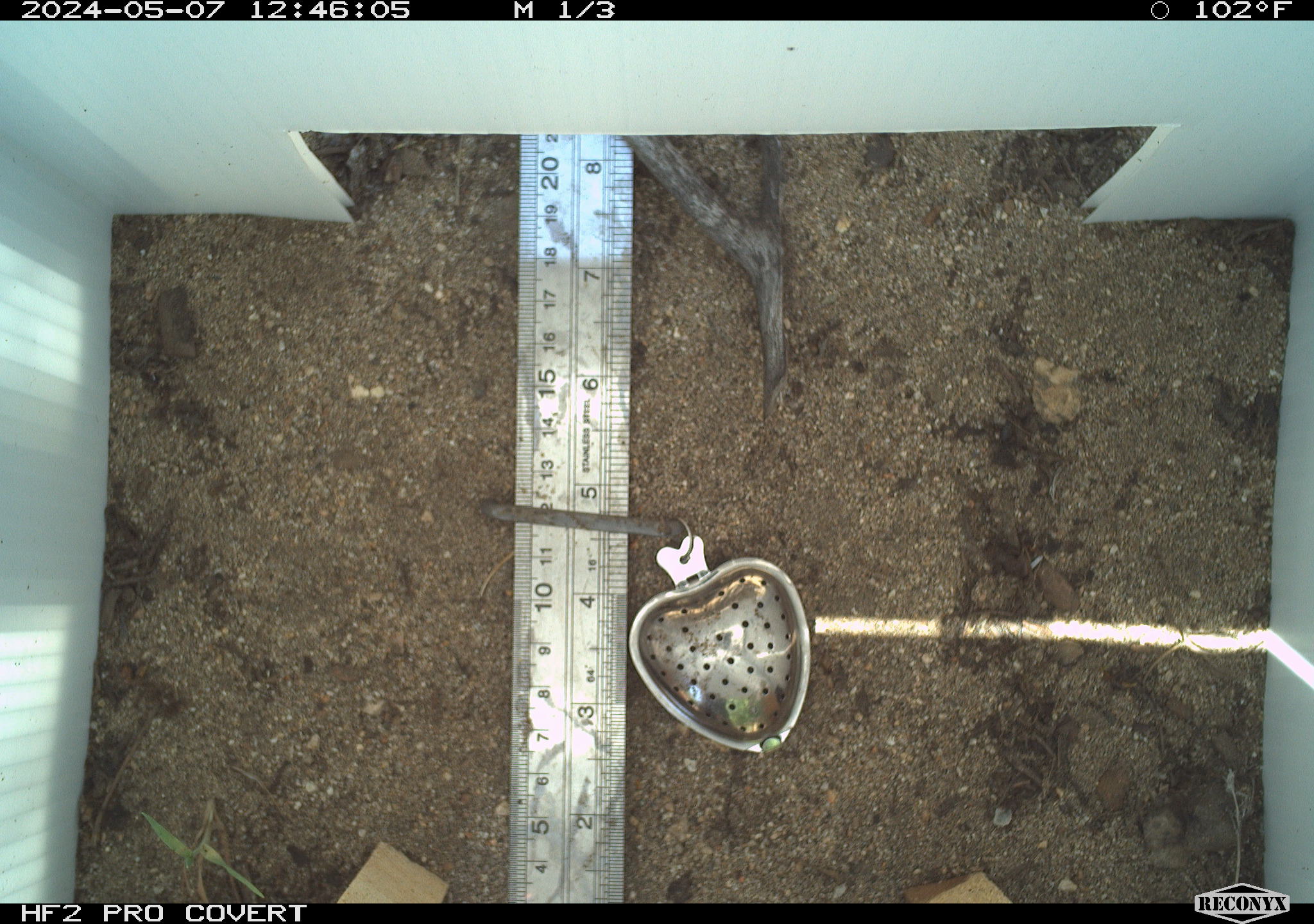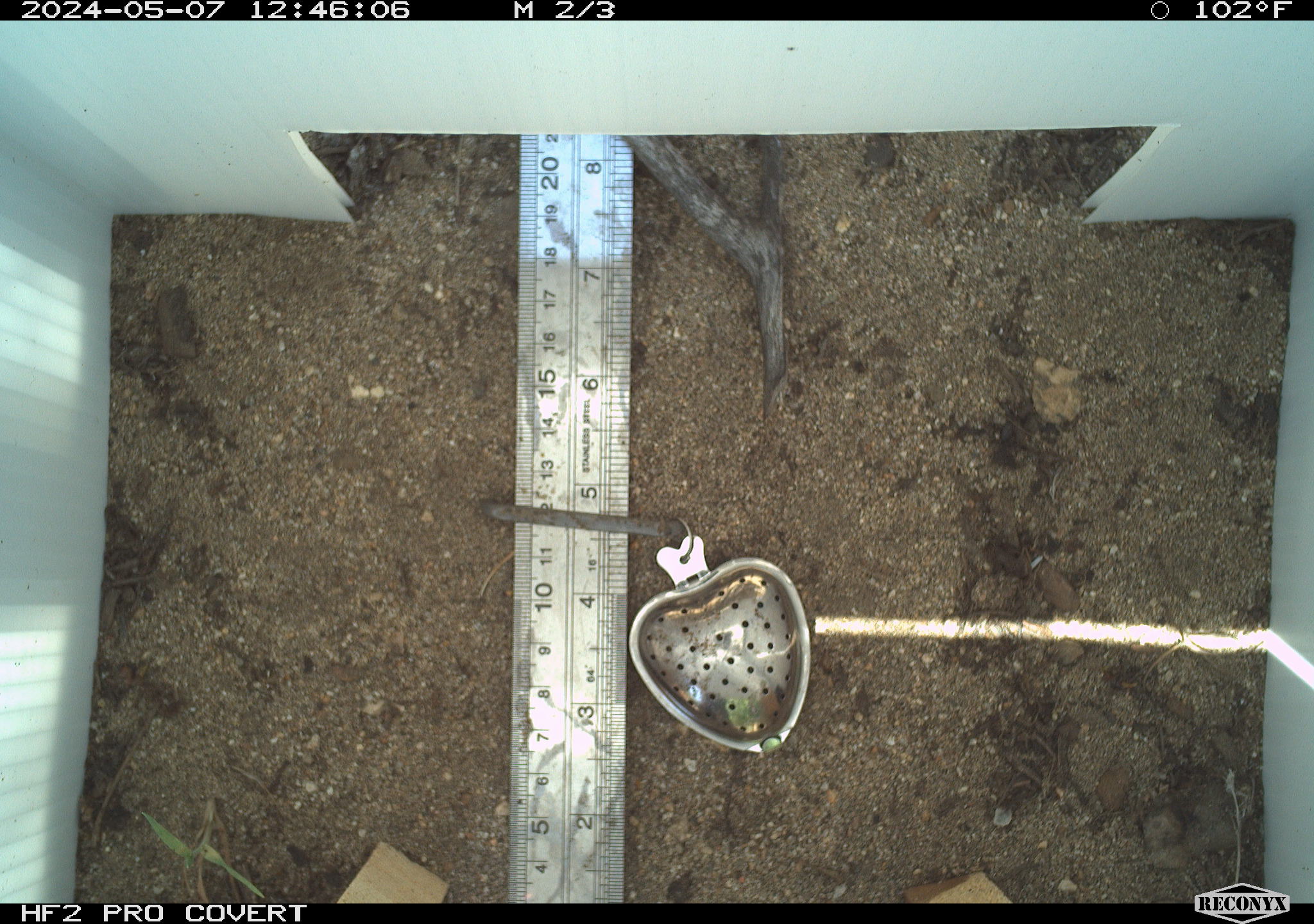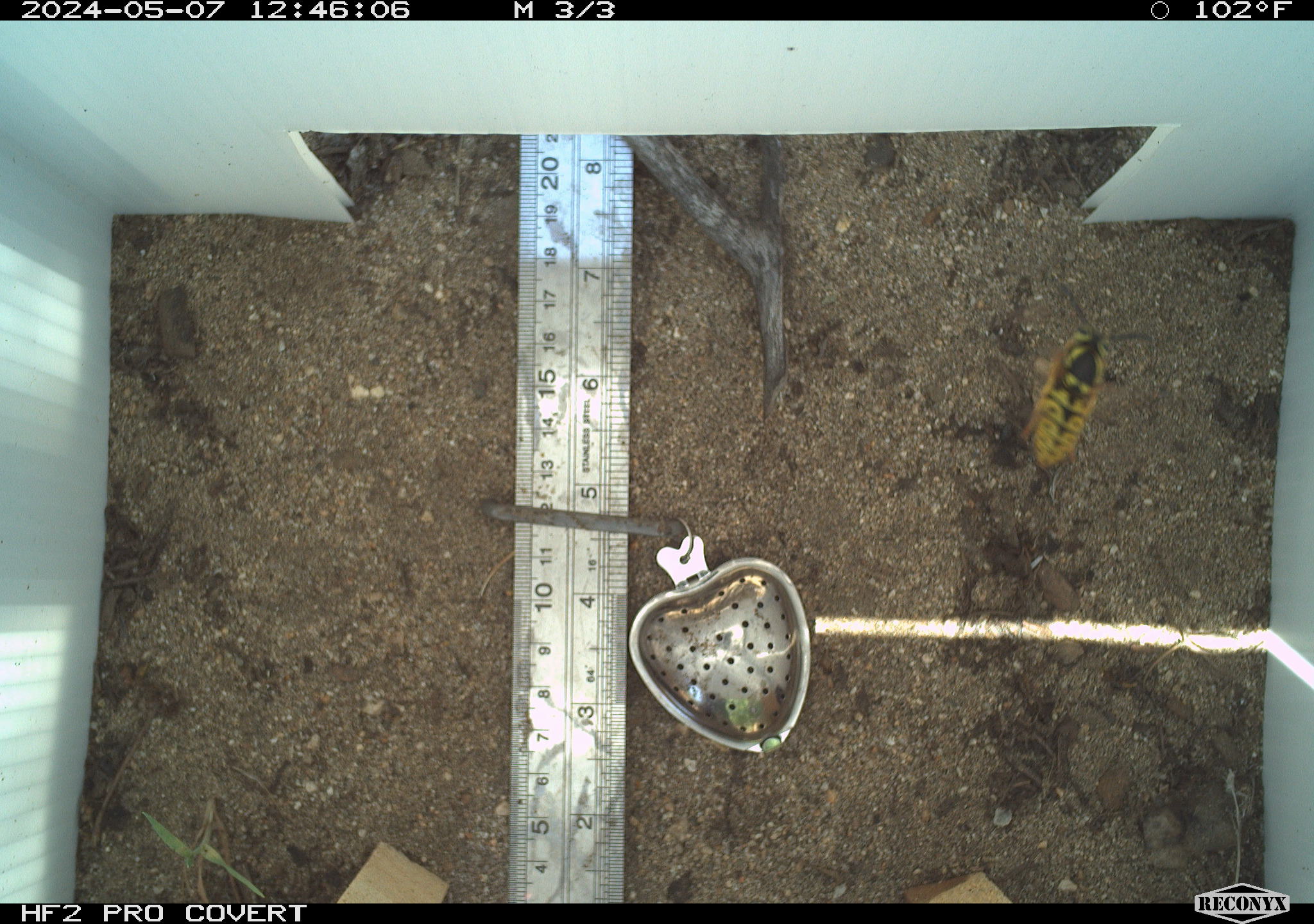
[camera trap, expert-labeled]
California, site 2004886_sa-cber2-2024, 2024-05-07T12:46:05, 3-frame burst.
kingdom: Animalia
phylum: Arthropoda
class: Insecta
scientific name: Insecta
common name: insect